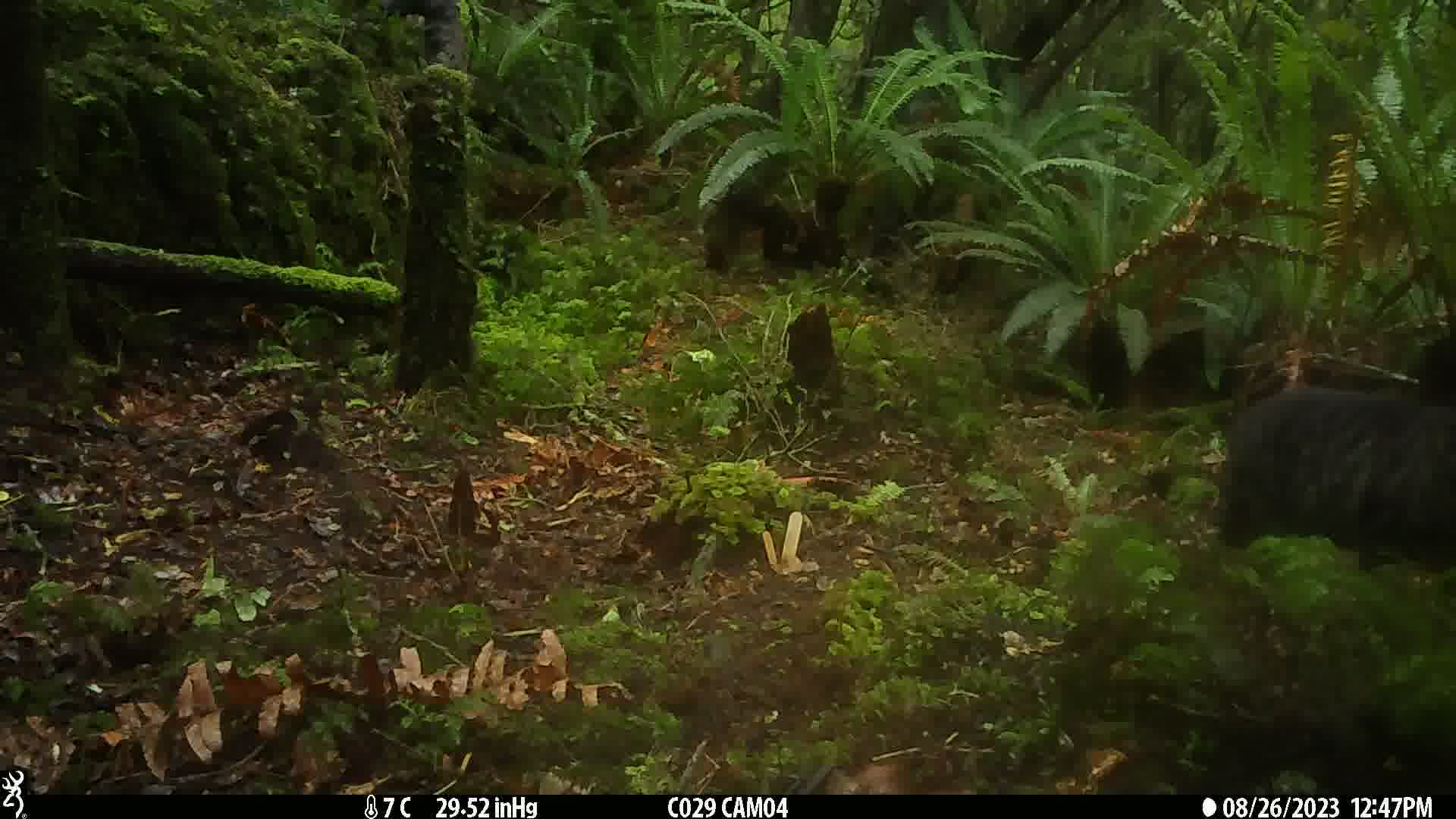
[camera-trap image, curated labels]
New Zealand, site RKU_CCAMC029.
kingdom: Animalia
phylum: Chordata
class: Mammalia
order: Carnivora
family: Felidae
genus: Felis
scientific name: Felis catus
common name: domestic cat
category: cat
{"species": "cat (domestic cat) (Felis catus)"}